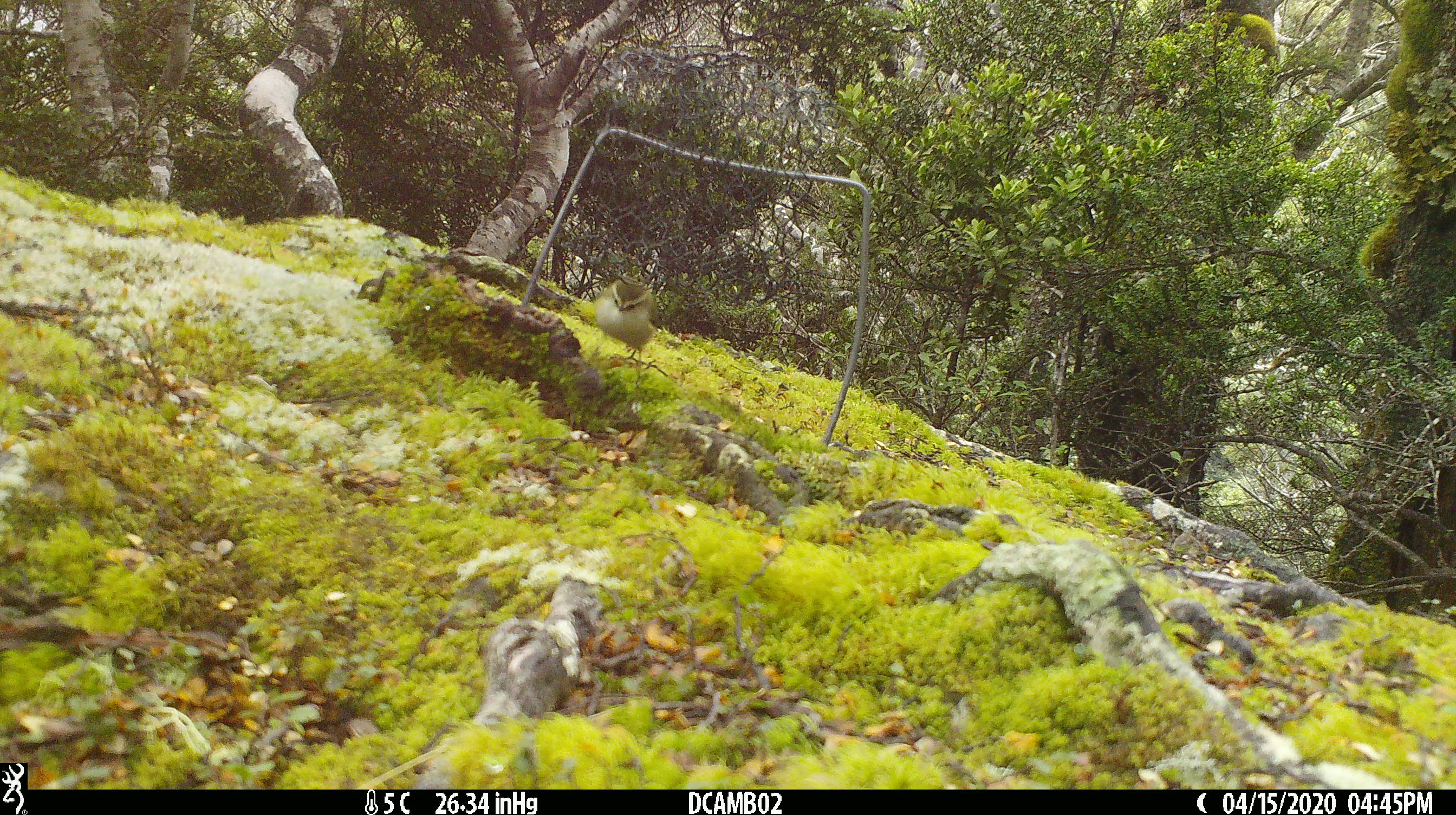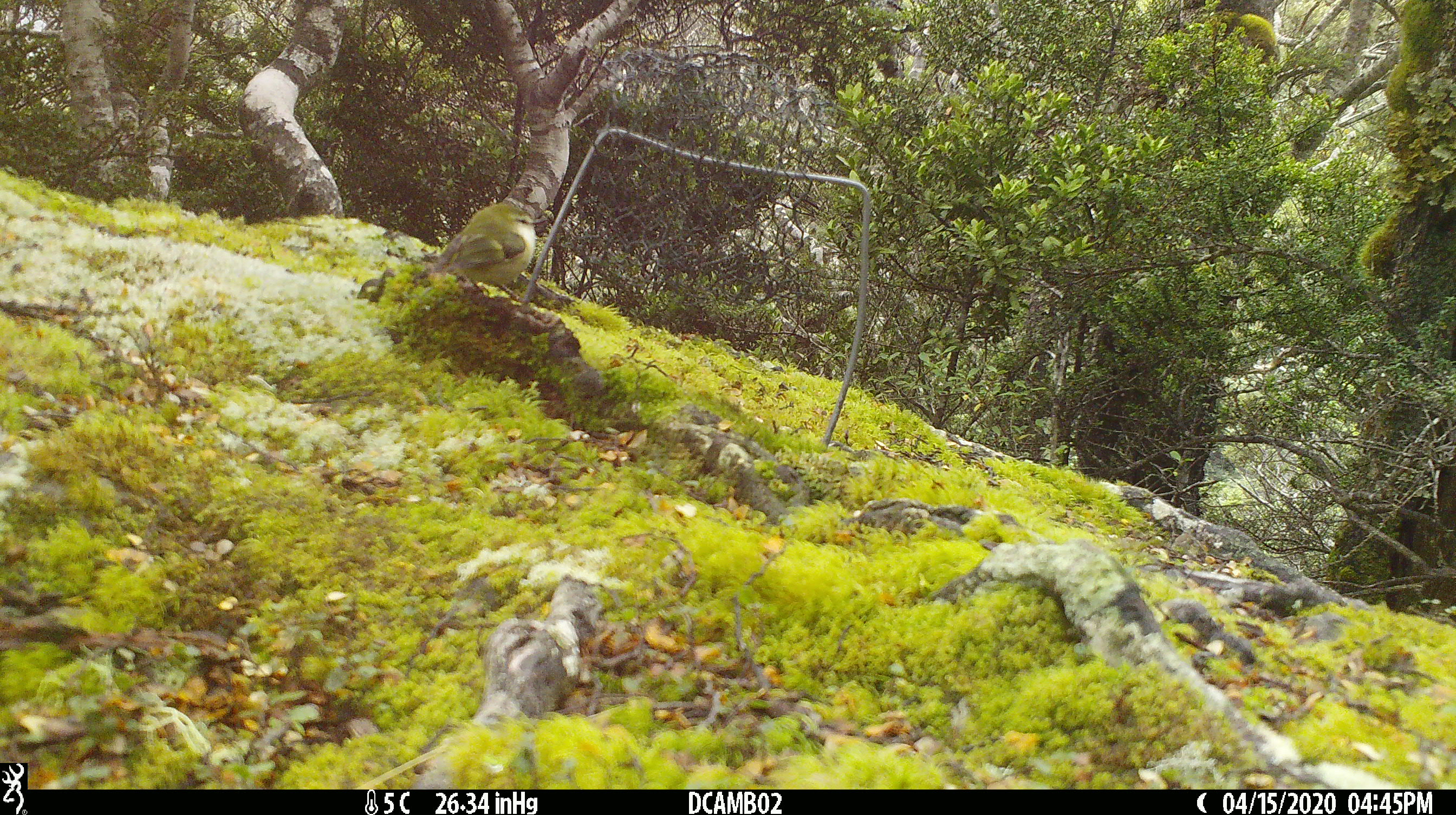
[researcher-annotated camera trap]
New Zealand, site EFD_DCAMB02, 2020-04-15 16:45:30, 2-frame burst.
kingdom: Animalia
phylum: Chordata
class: Aves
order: Passeriformes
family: Acanthisittidae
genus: Acanthisitta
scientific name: Acanthisitta chloris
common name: rifleman